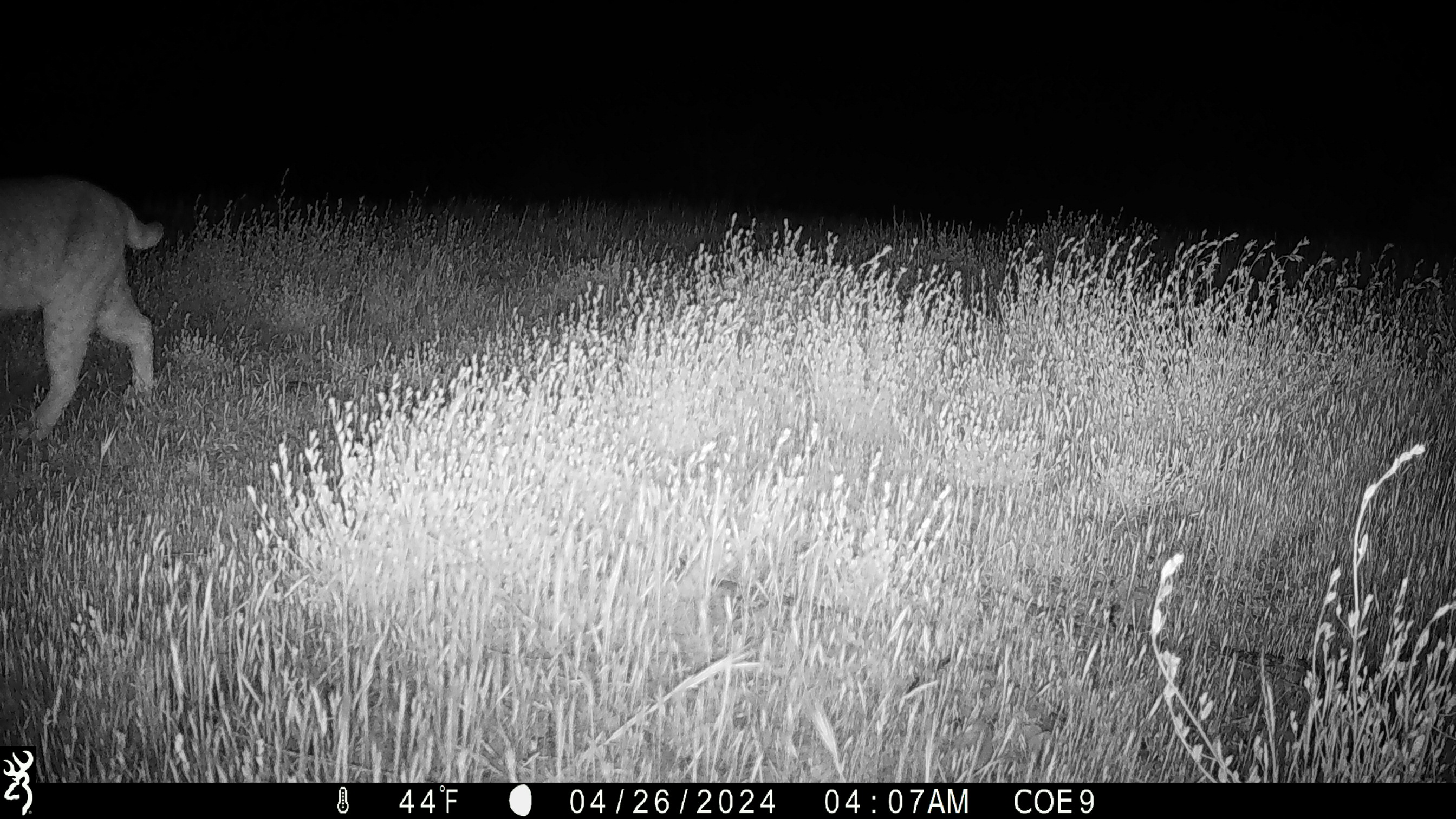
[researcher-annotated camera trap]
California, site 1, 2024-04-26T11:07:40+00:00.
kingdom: Animalia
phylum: Chordata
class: Mammalia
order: Carnivora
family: Felidae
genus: Lynx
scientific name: Lynx rufus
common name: bobcat